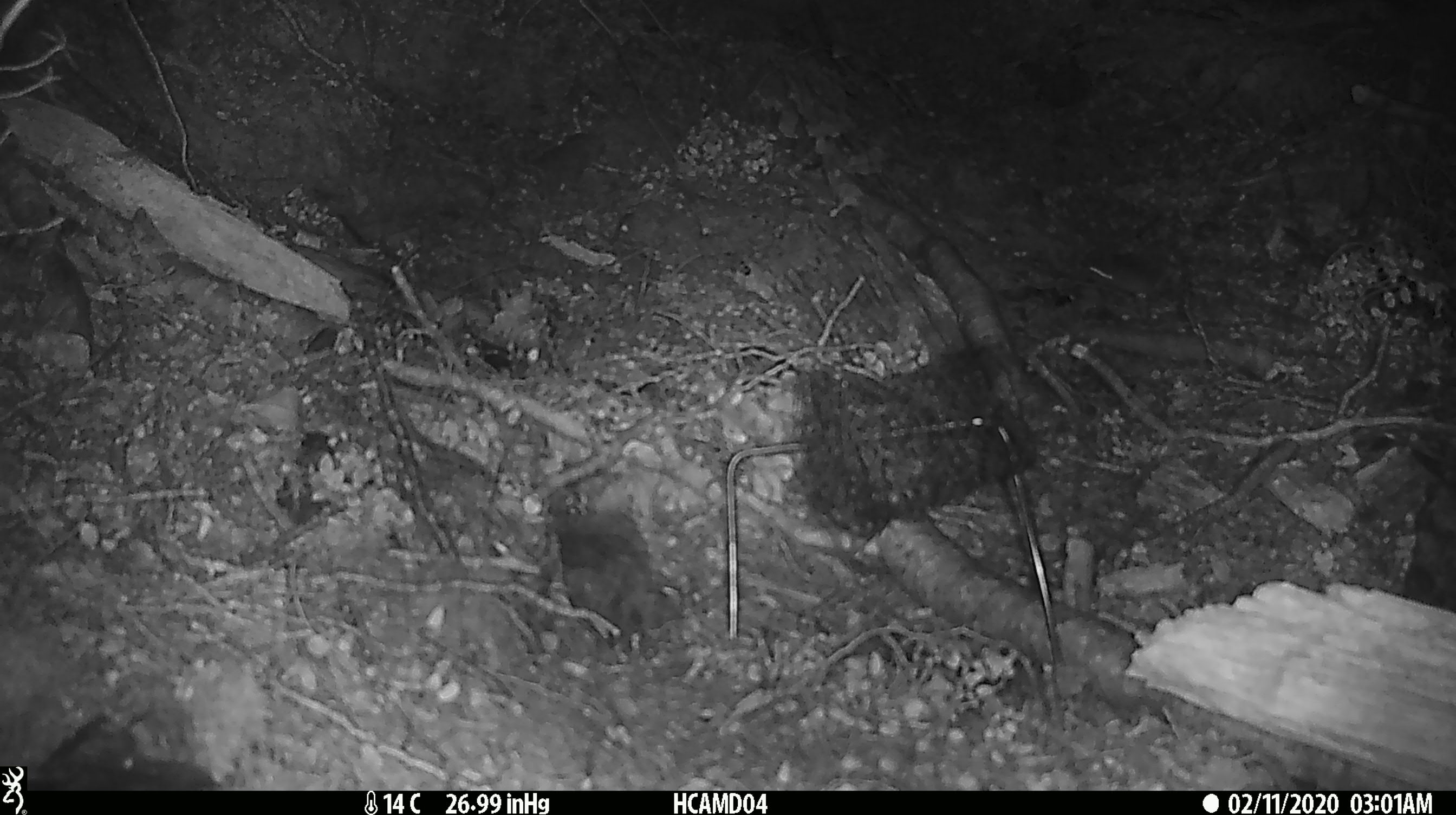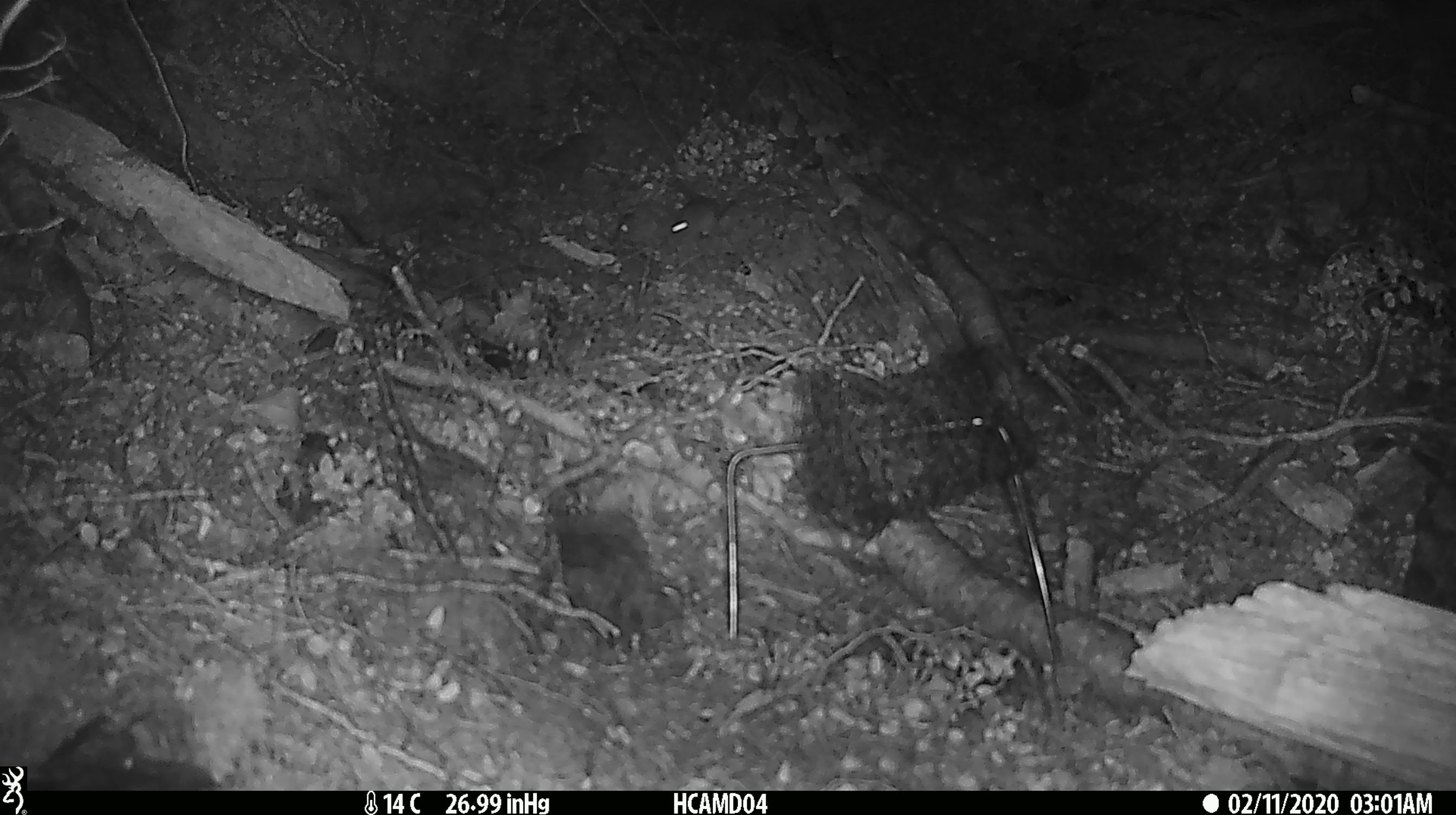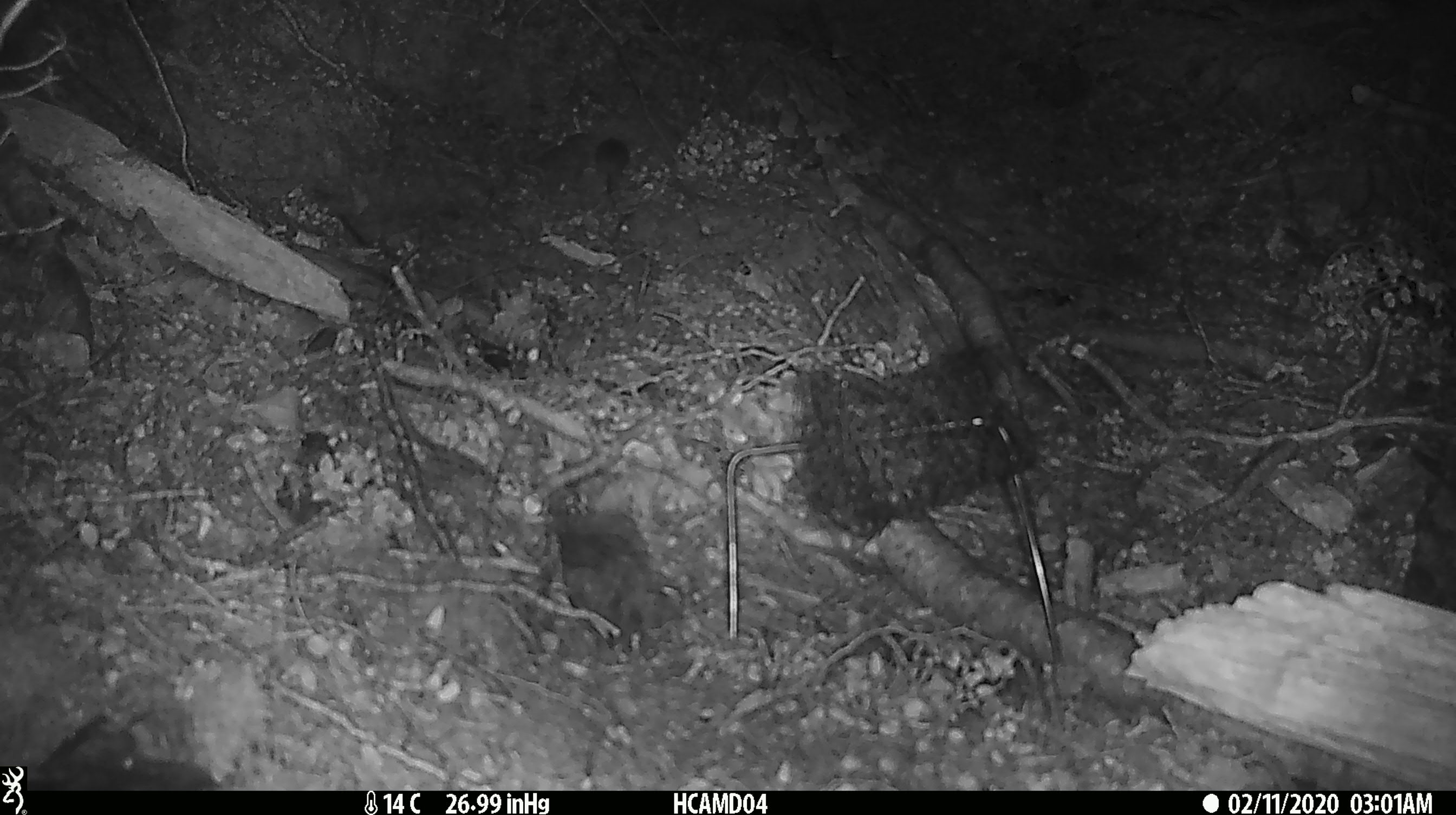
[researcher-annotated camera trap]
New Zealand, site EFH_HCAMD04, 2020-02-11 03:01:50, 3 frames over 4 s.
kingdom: Animalia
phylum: Chordata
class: Mammalia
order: Rodentia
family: Muridae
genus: Mus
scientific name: Mus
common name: mouse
Mouse (Mus).